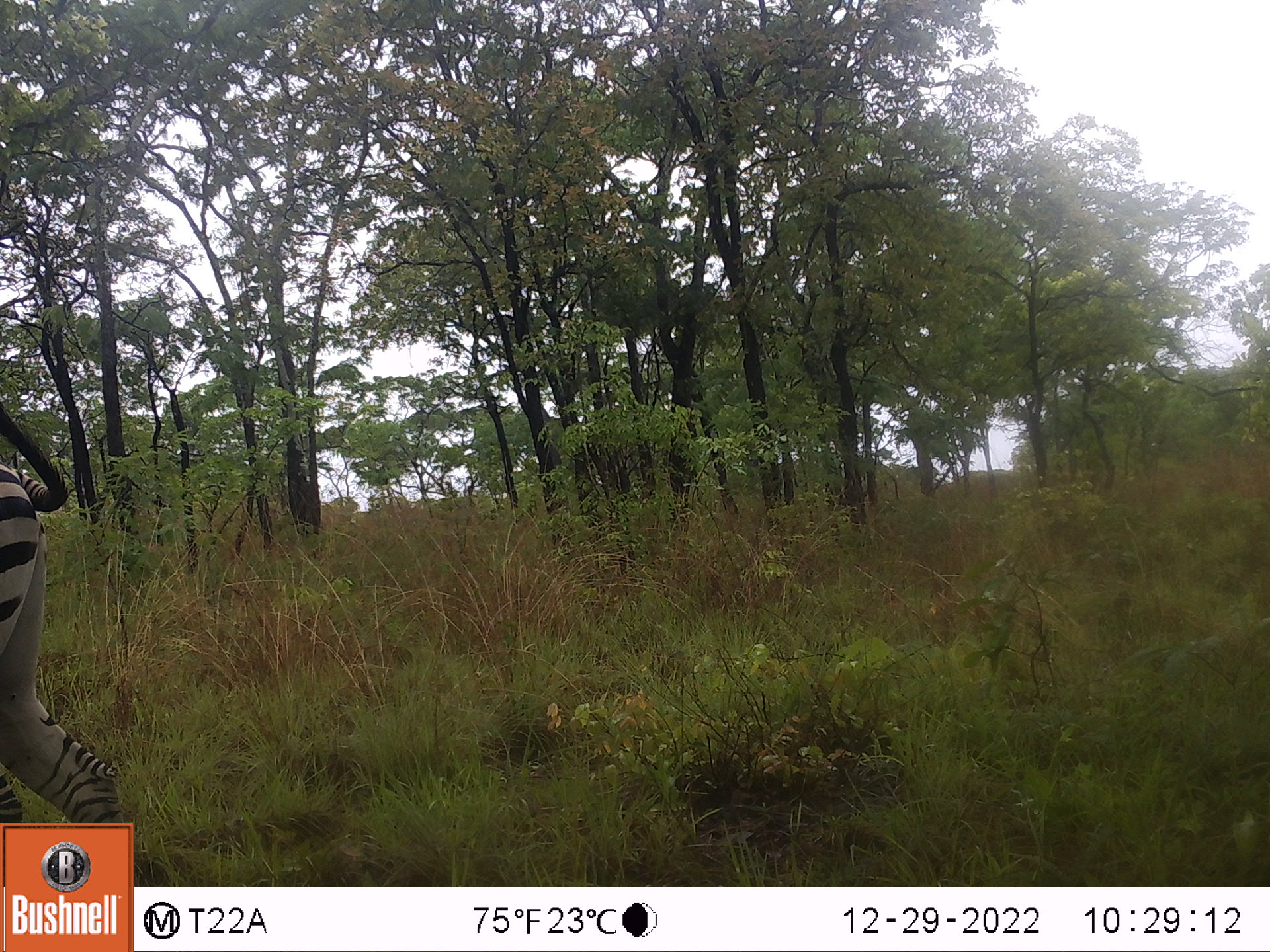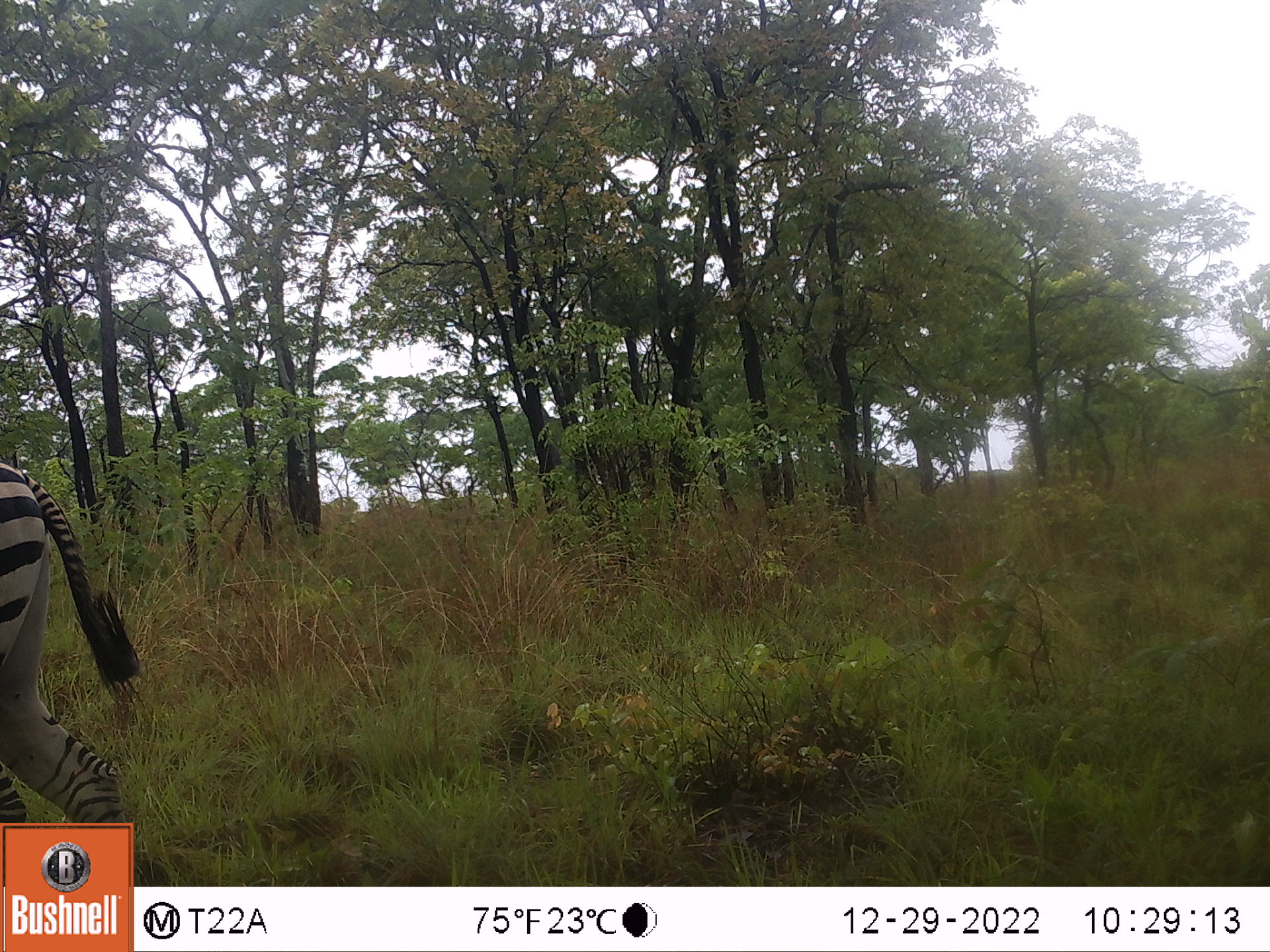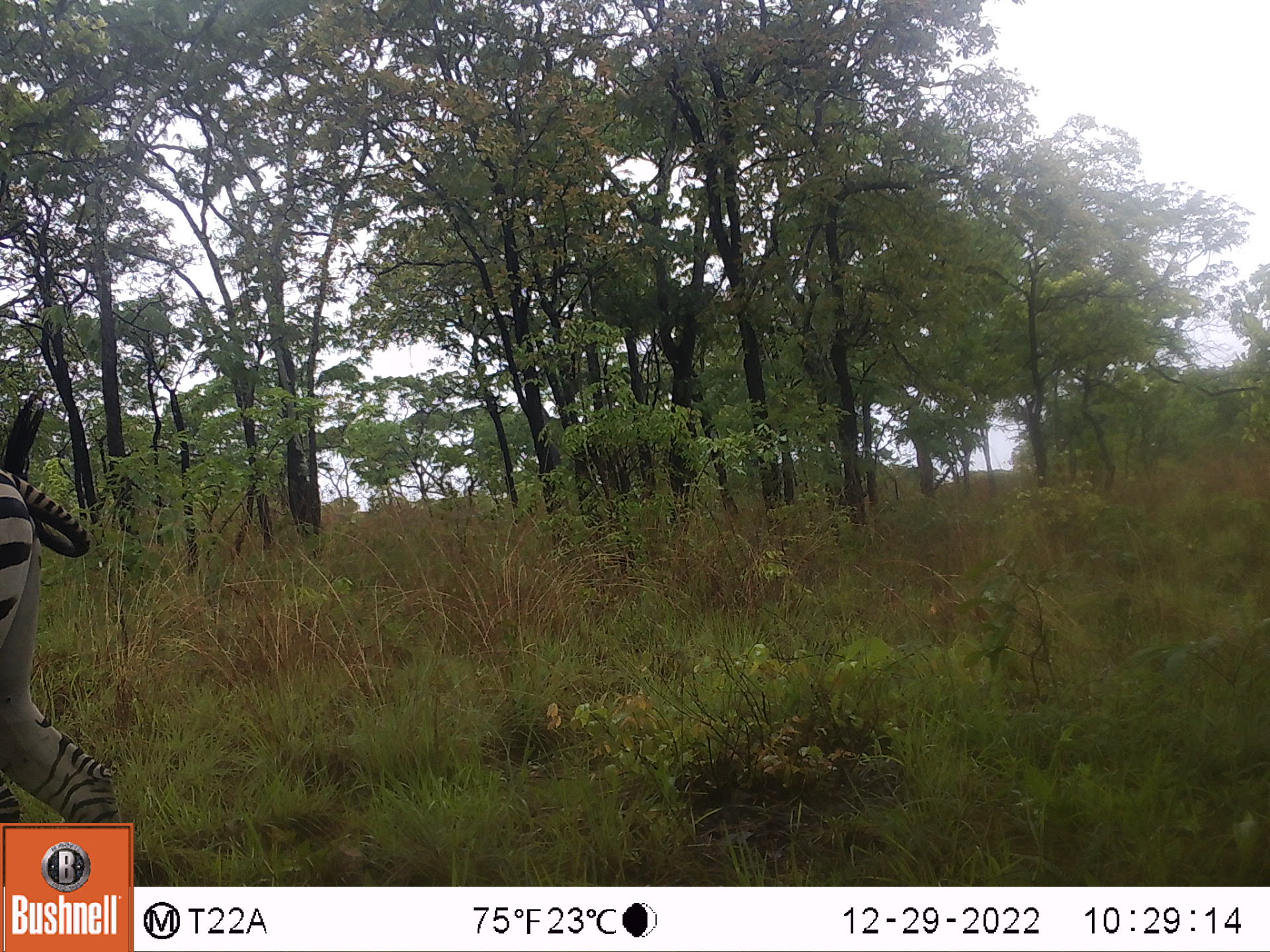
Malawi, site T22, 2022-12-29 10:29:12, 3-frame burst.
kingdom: Animalia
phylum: Chordata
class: Mammalia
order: Perissodactyla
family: Equidae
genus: Equus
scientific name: Equus quagga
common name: plains zebra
Plains zebra (Equus quagga), count 1.